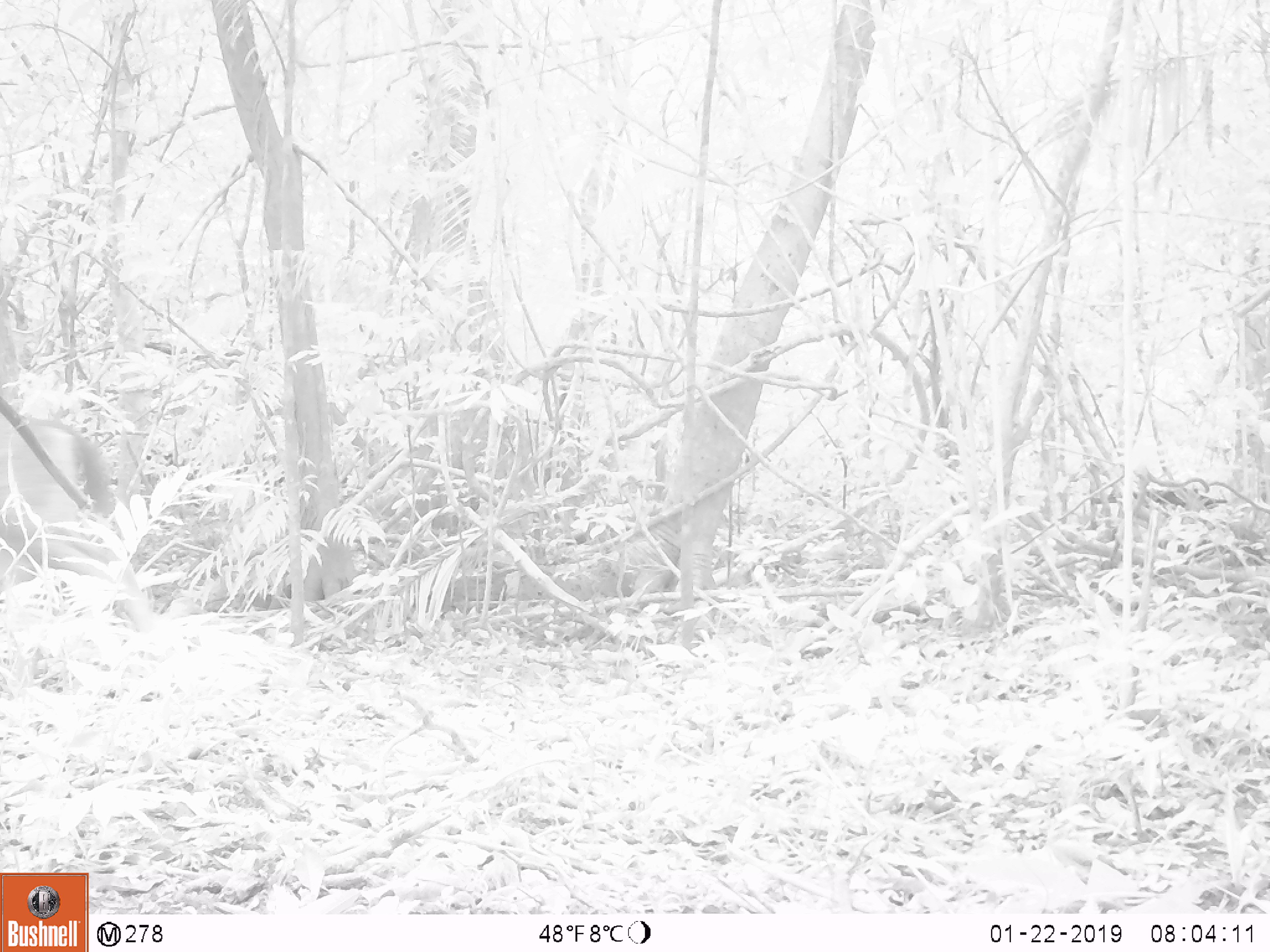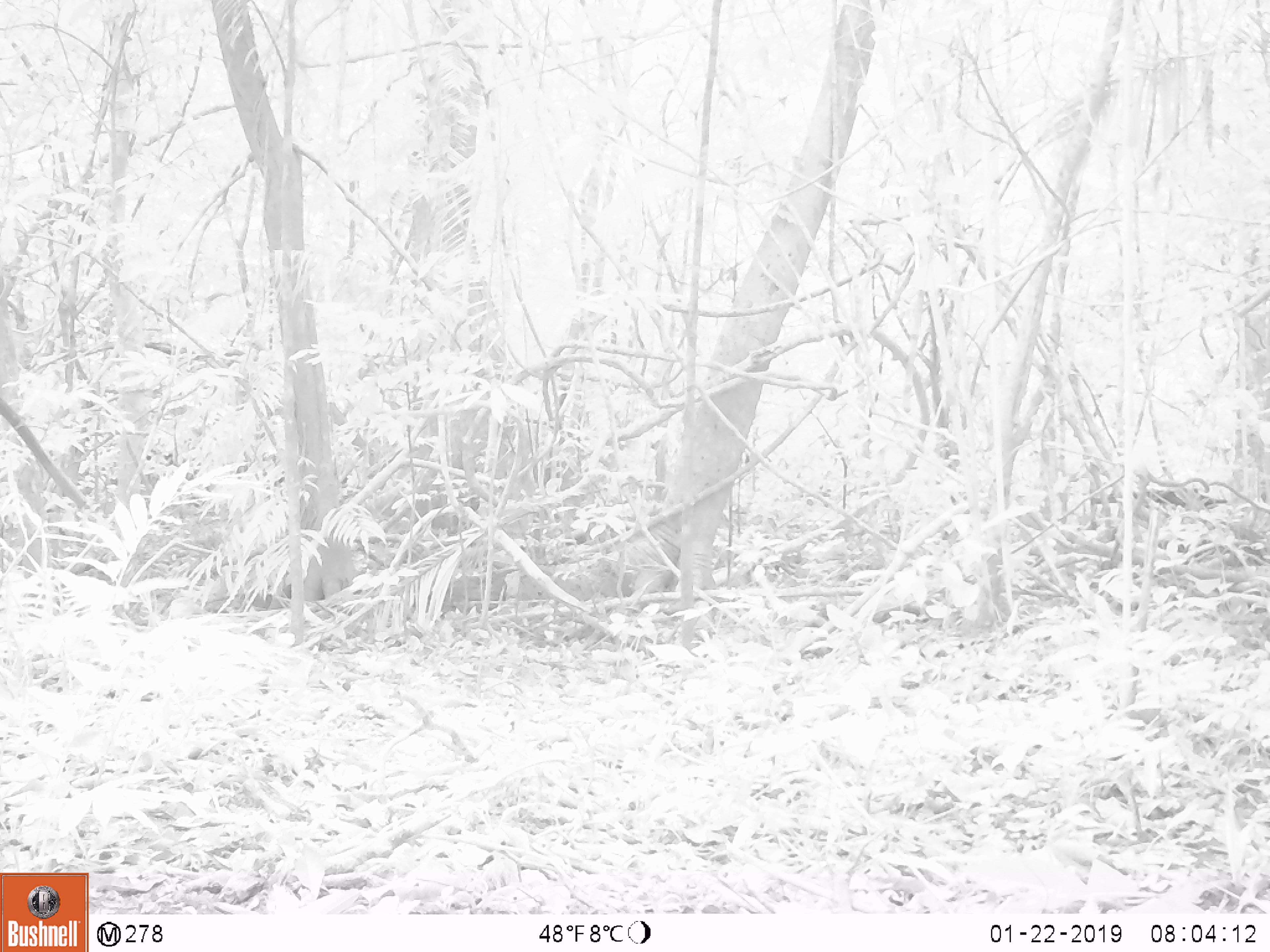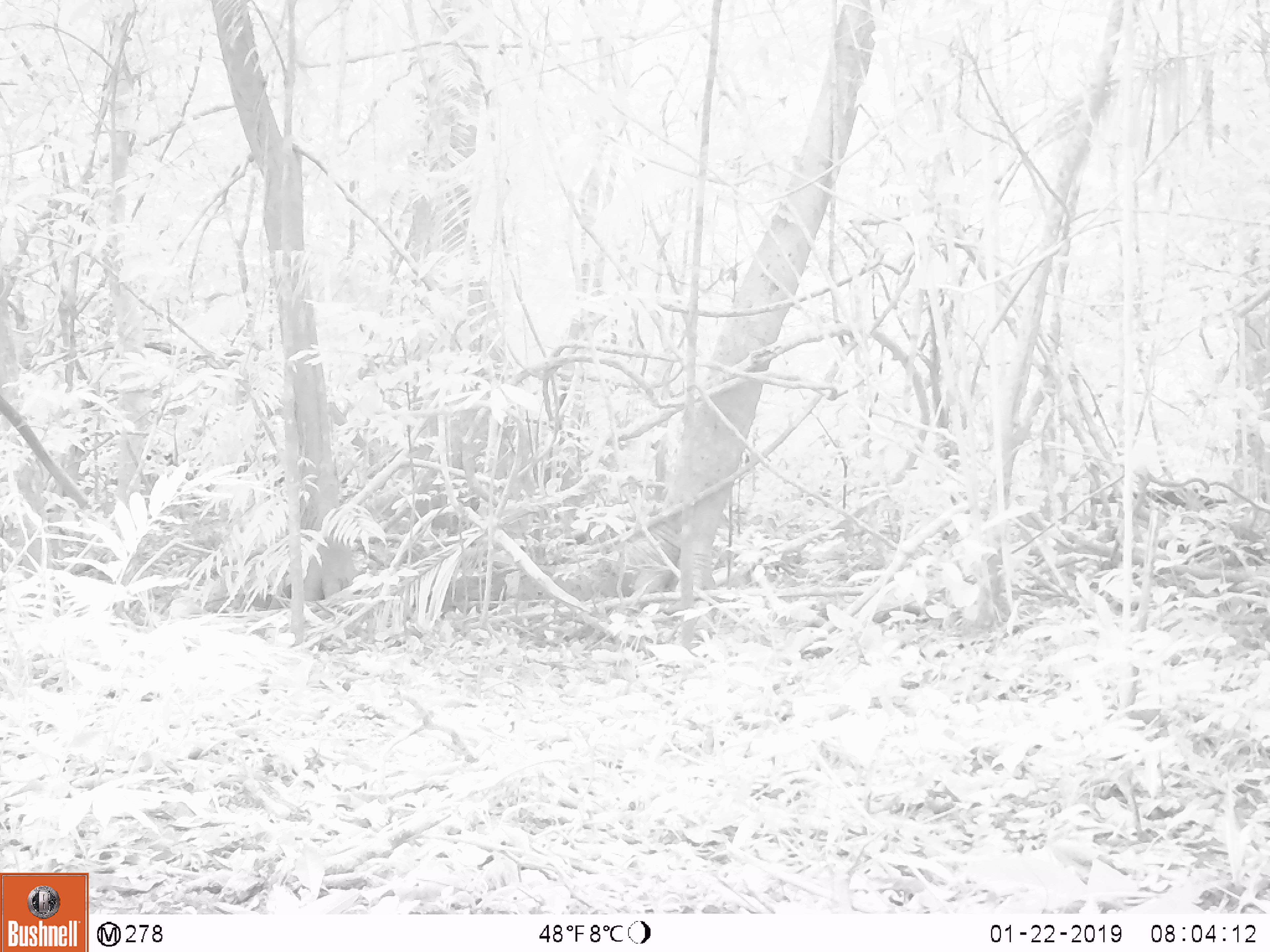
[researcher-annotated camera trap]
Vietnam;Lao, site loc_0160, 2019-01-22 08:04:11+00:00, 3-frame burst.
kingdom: Animalia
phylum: Chordata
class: Mammalia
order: Artiodactyla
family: Cervidae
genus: Rusa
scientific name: Rusa unicolor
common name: sambar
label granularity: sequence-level